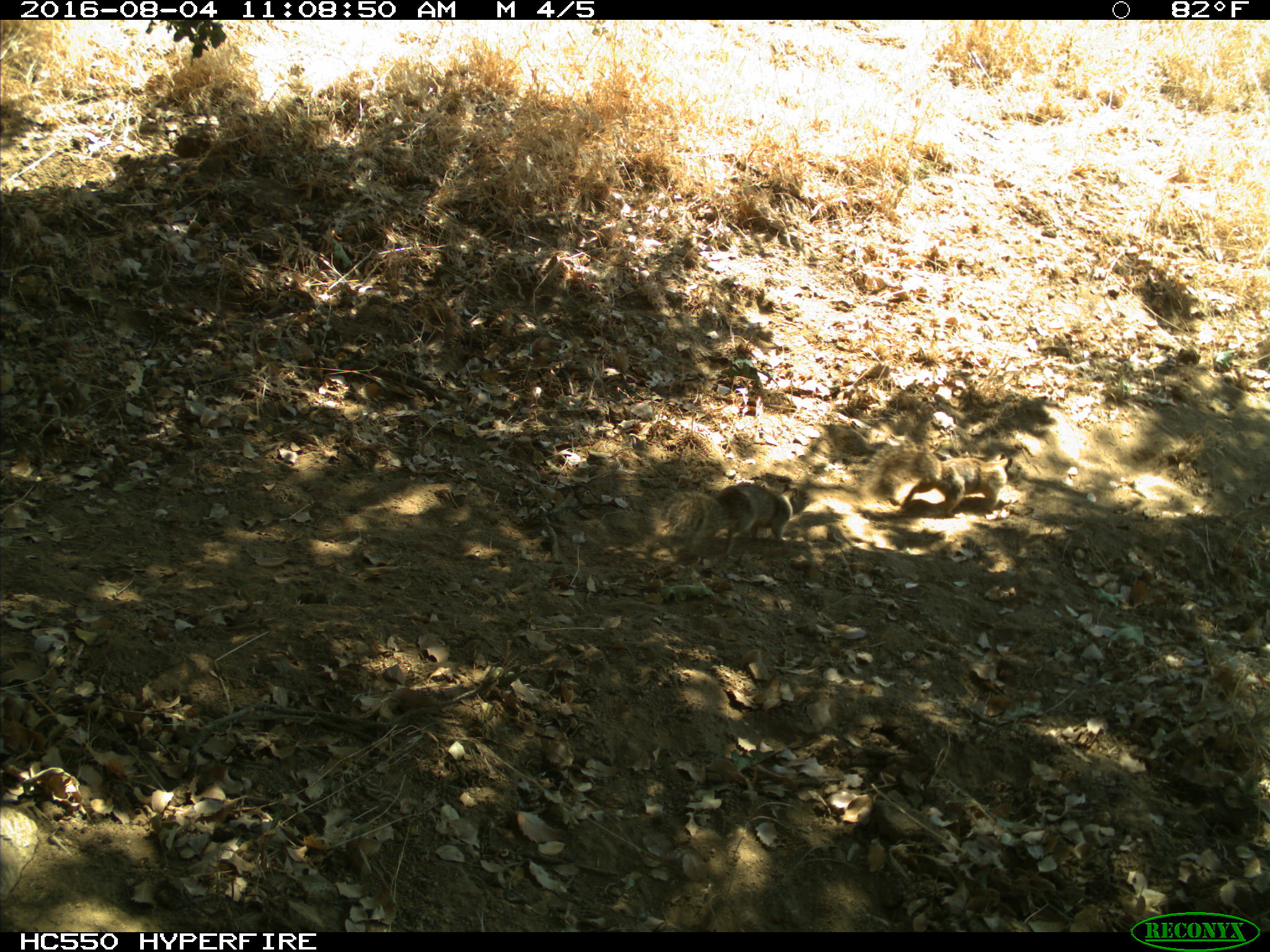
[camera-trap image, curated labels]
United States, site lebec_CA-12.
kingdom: Animalia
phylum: Chordata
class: Mammalia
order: Rodentia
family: Sciuridae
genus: Otospermophilus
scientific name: Otospermophilus beecheyi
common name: california ground squirrel